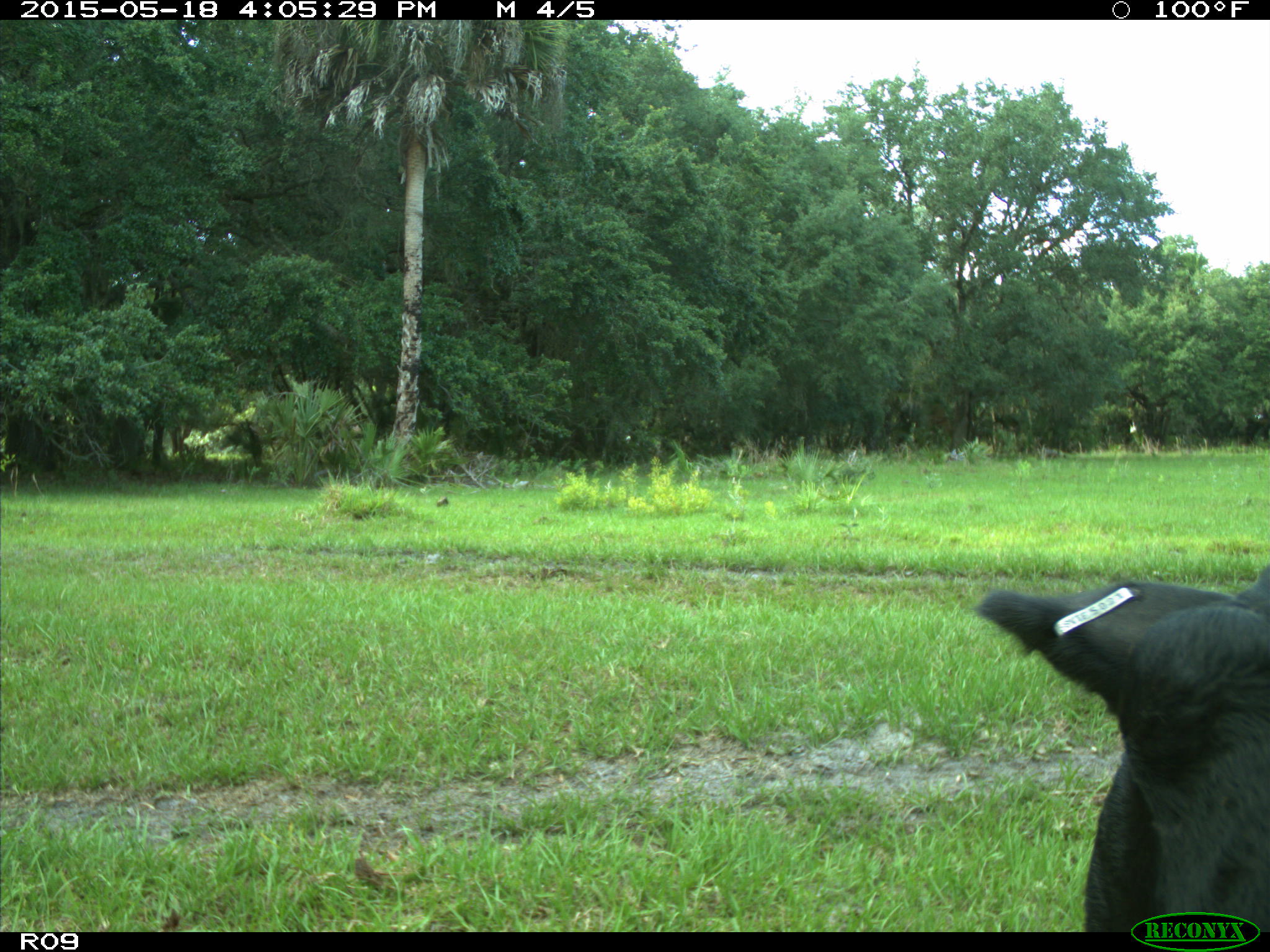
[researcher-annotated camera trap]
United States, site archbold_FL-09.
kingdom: Animalia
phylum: Chordata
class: Mammalia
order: Artiodactyla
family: Bovidae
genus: Bos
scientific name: Bos taurus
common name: domestic cow